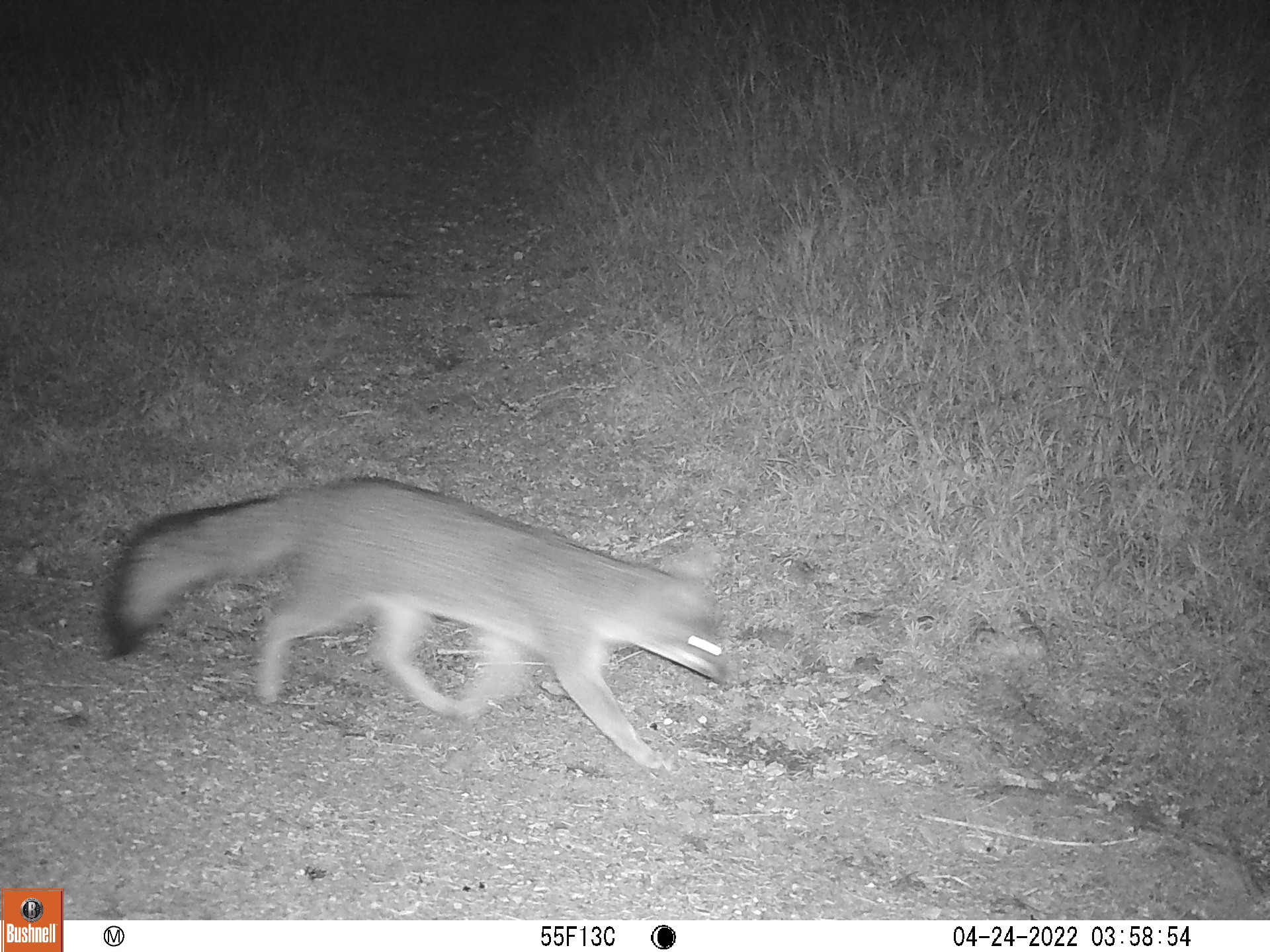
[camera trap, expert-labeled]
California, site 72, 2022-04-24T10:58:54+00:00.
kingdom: Animalia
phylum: Chordata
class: Mammalia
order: Carnivora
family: Canidae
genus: Urocyon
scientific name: Urocyon cinereoargenteus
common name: gray fox